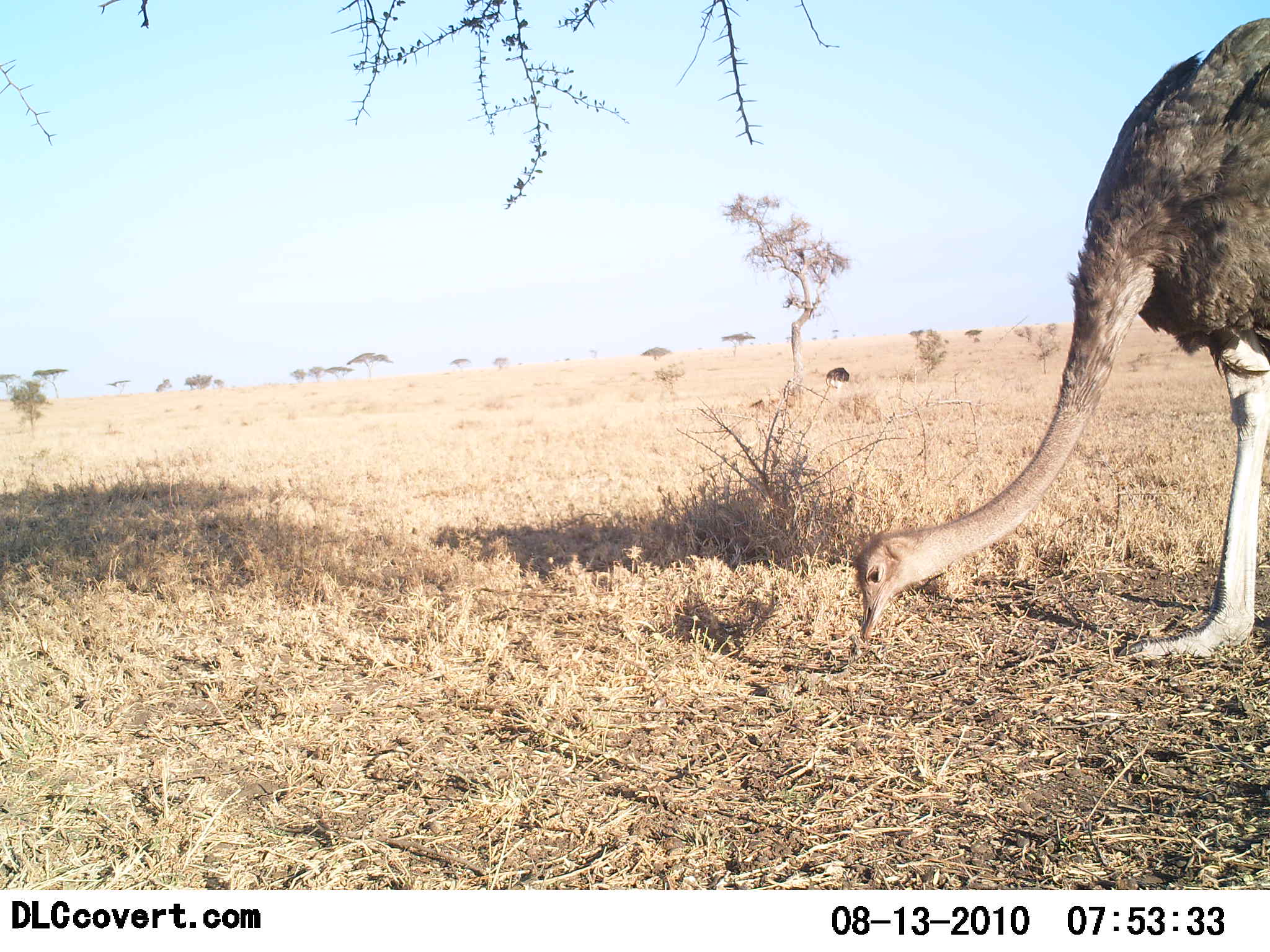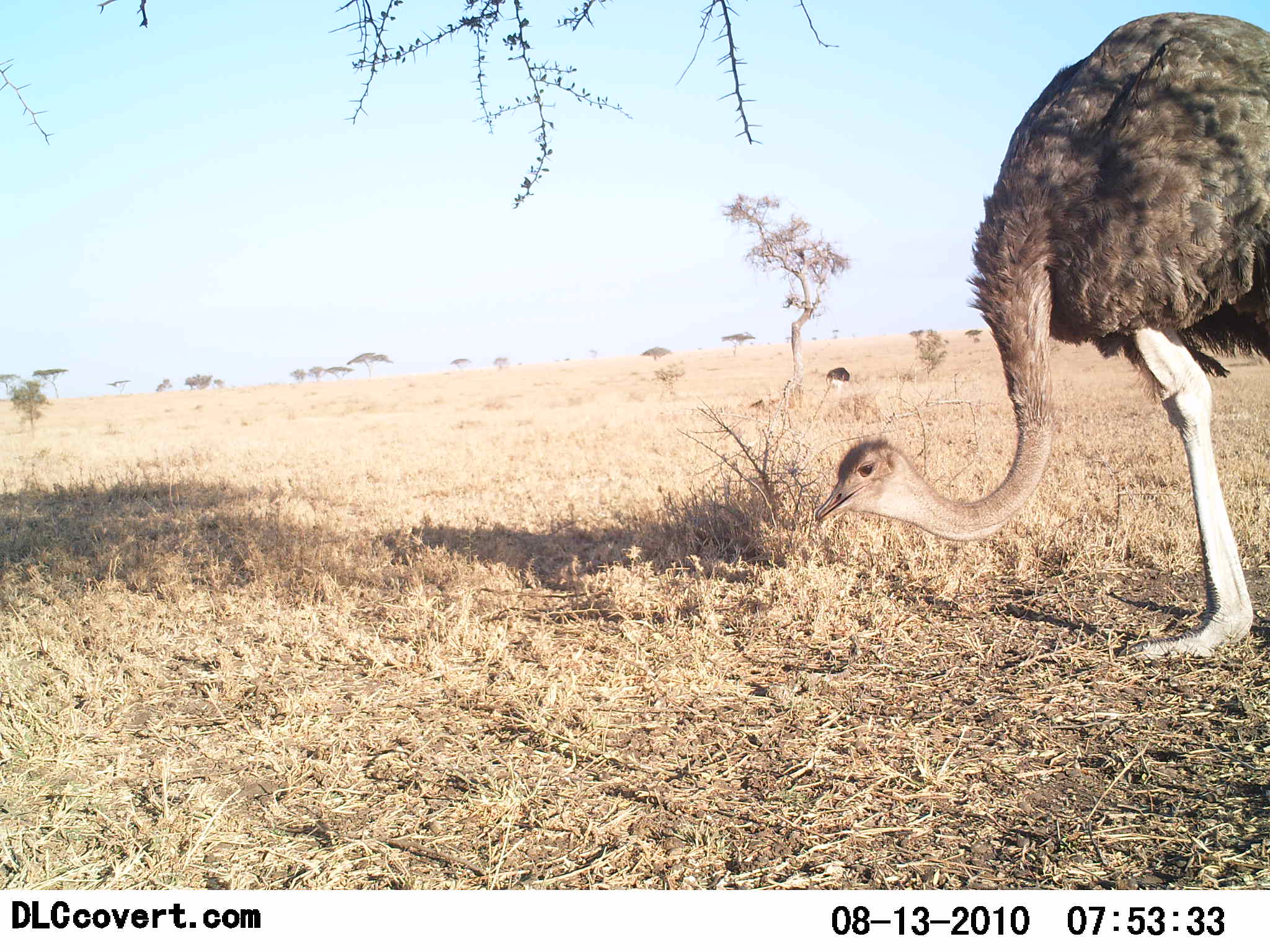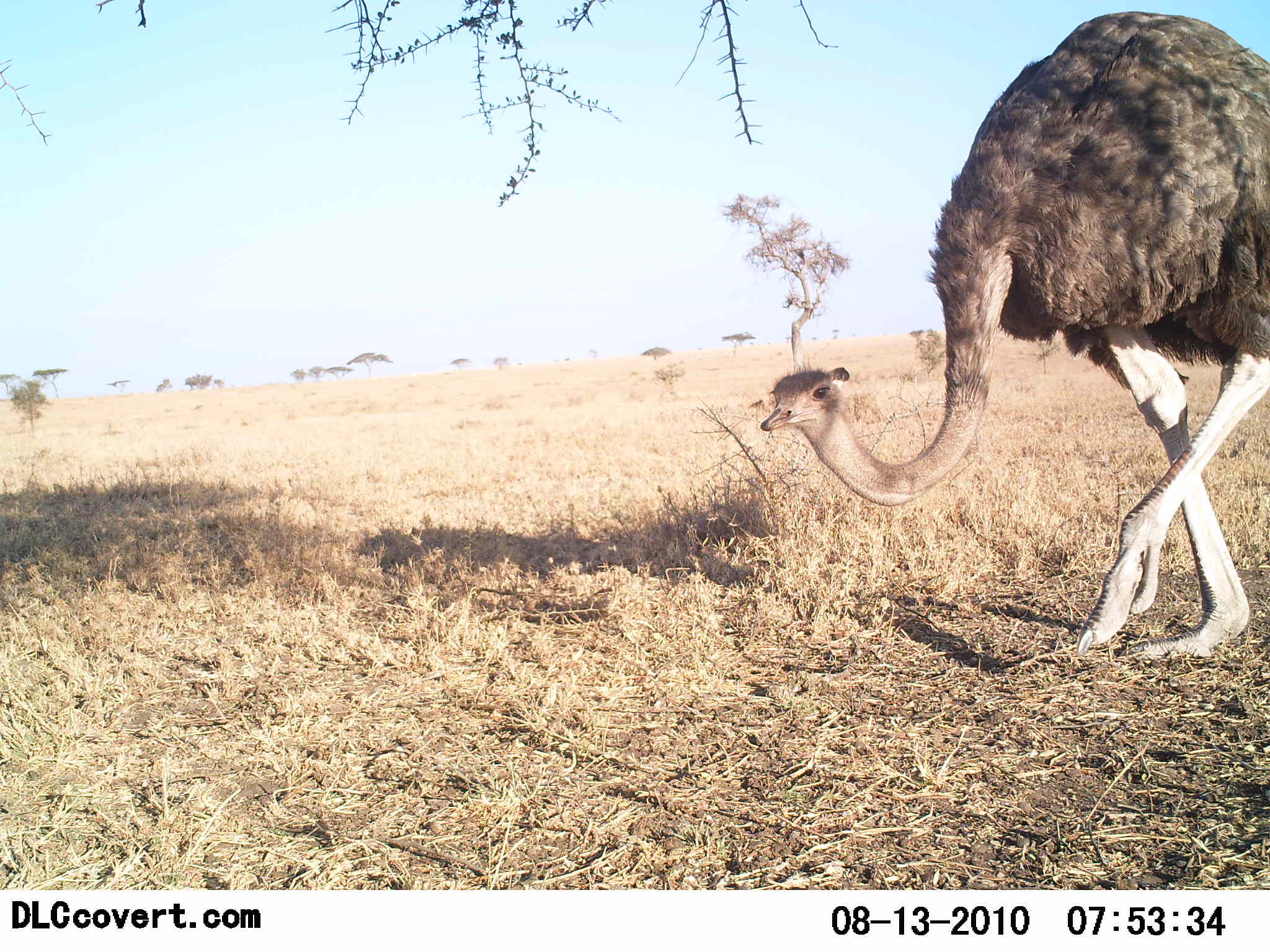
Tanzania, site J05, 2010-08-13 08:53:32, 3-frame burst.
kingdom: Animalia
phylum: Chordata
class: Aves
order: Struthioniformes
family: Struthionidae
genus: Struthio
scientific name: Struthio camelus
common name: ostrich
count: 1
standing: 0%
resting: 0%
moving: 38%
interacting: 0%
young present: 0%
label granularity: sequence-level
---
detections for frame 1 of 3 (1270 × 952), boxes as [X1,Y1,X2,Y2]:
animal: [858,18,1270,661]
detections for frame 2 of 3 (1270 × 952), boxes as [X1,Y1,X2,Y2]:
animal: [814,11,1270,662]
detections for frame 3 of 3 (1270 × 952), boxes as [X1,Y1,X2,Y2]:
animal: [759,10,1270,661]